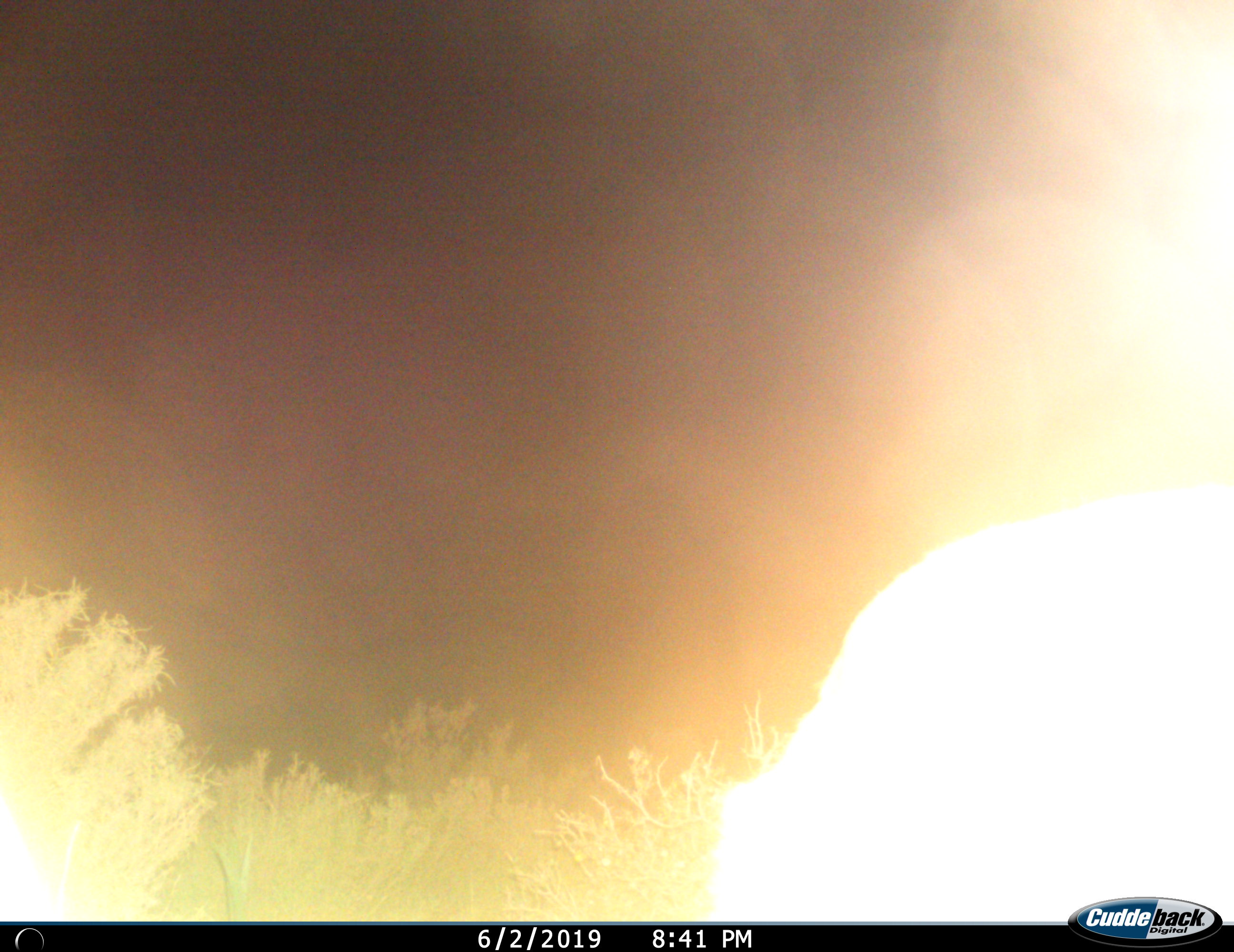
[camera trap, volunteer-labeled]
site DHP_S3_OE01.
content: unidentified animal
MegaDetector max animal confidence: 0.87